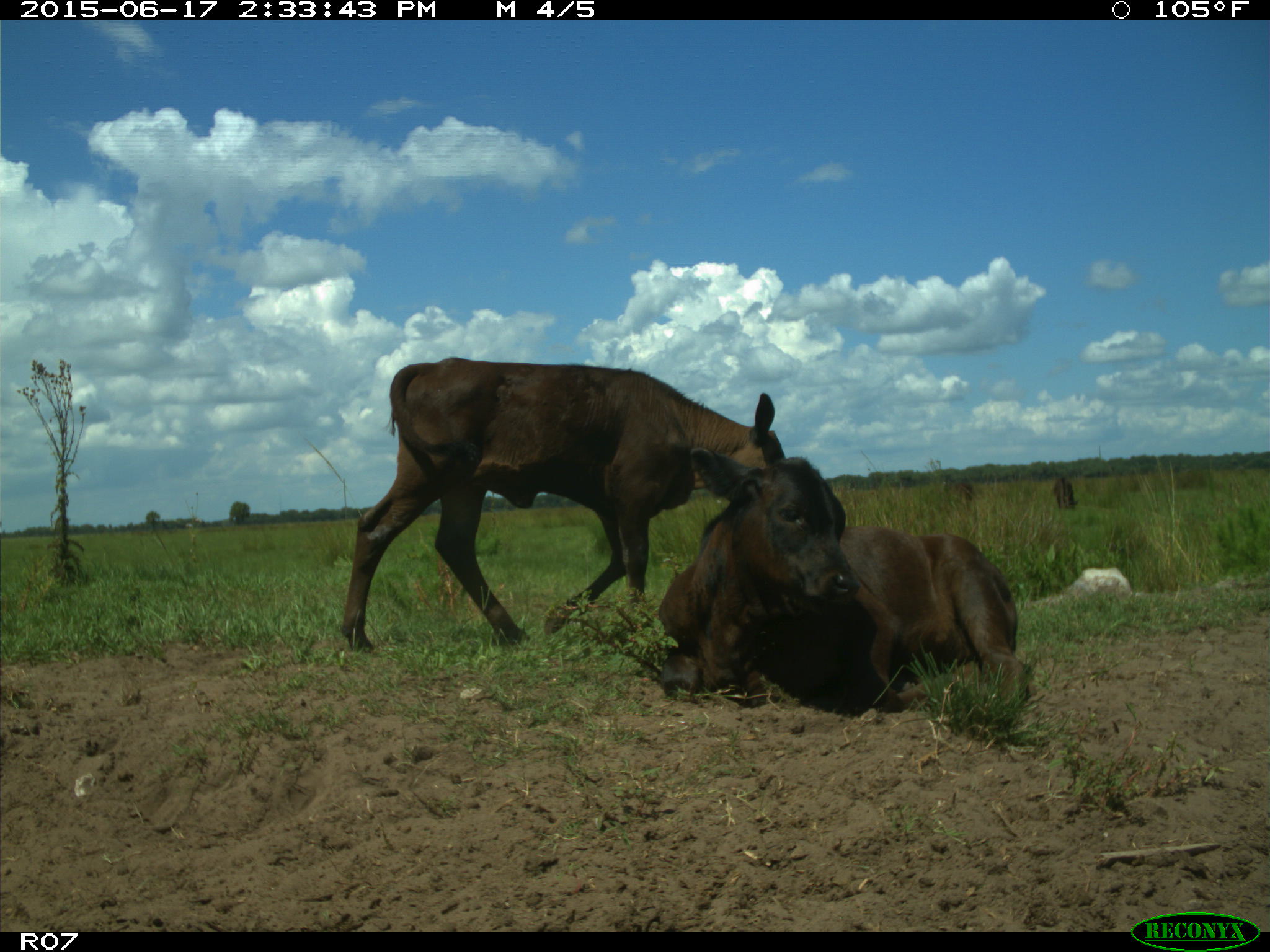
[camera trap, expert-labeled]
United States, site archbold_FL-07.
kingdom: Animalia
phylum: Chordata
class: Mammalia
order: Artiodactyla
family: Bovidae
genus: Bos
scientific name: Bos taurus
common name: domestic cow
Bos taurus (domestic cow).